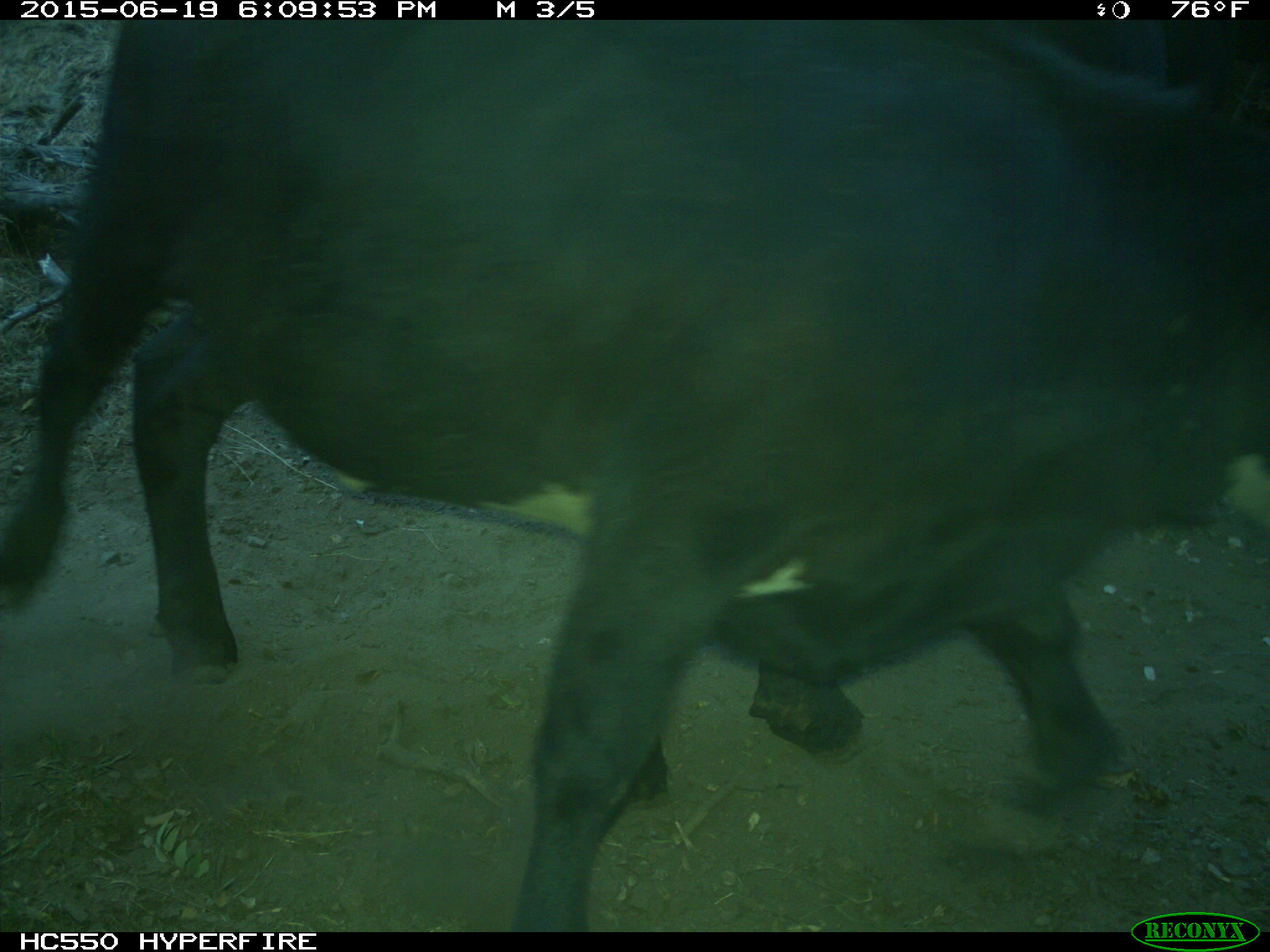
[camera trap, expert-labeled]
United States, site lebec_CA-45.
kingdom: Animalia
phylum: Chordata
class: Mammalia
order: Artiodactyla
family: Bovidae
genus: Bos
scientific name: Bos taurus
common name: domestic cow